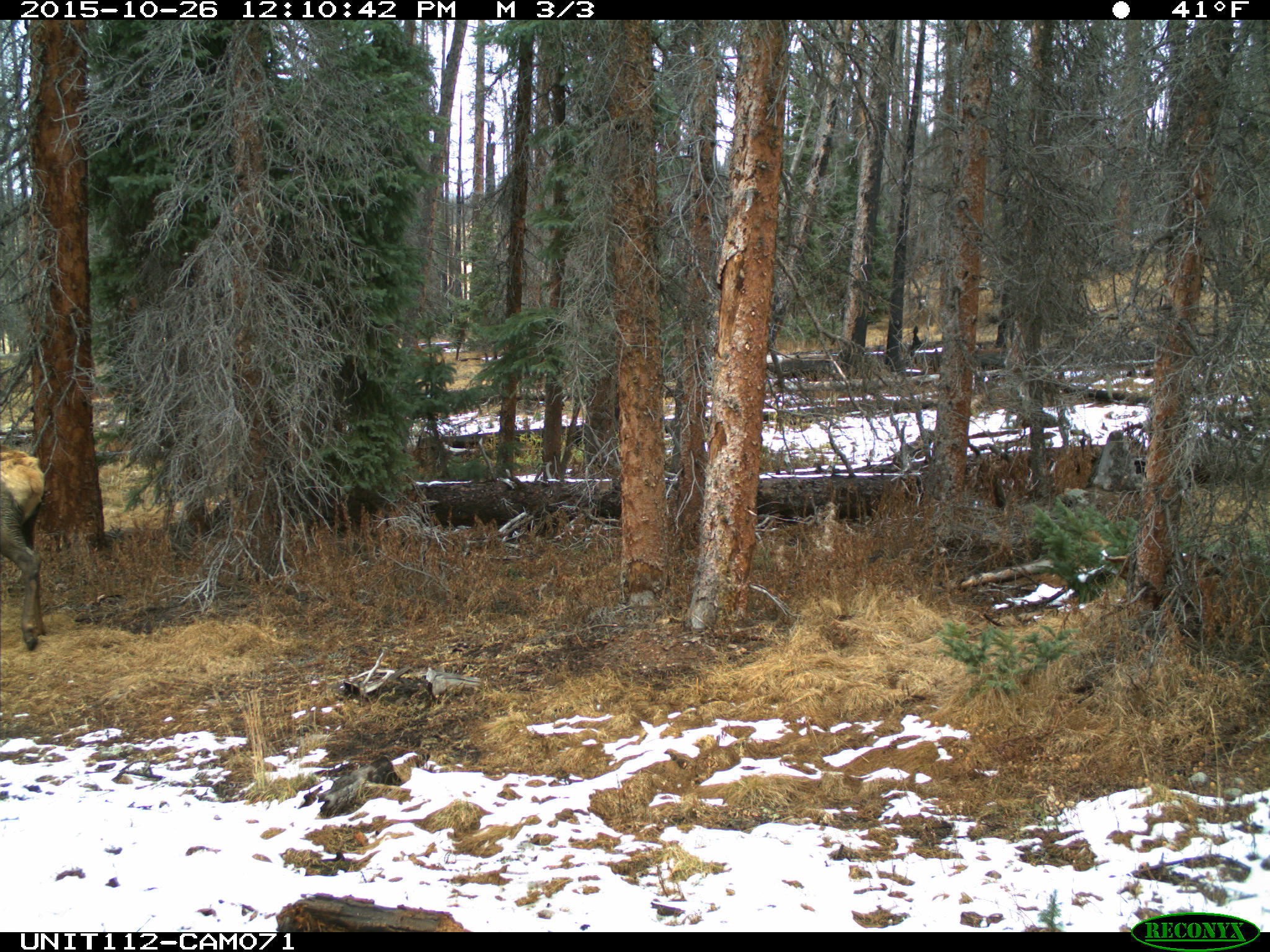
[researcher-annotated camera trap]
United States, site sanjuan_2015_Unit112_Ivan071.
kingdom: Animalia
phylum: Chordata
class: Mammalia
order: Artiodactyla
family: Cervidae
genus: Cervus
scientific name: Cervus elaphus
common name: red deer